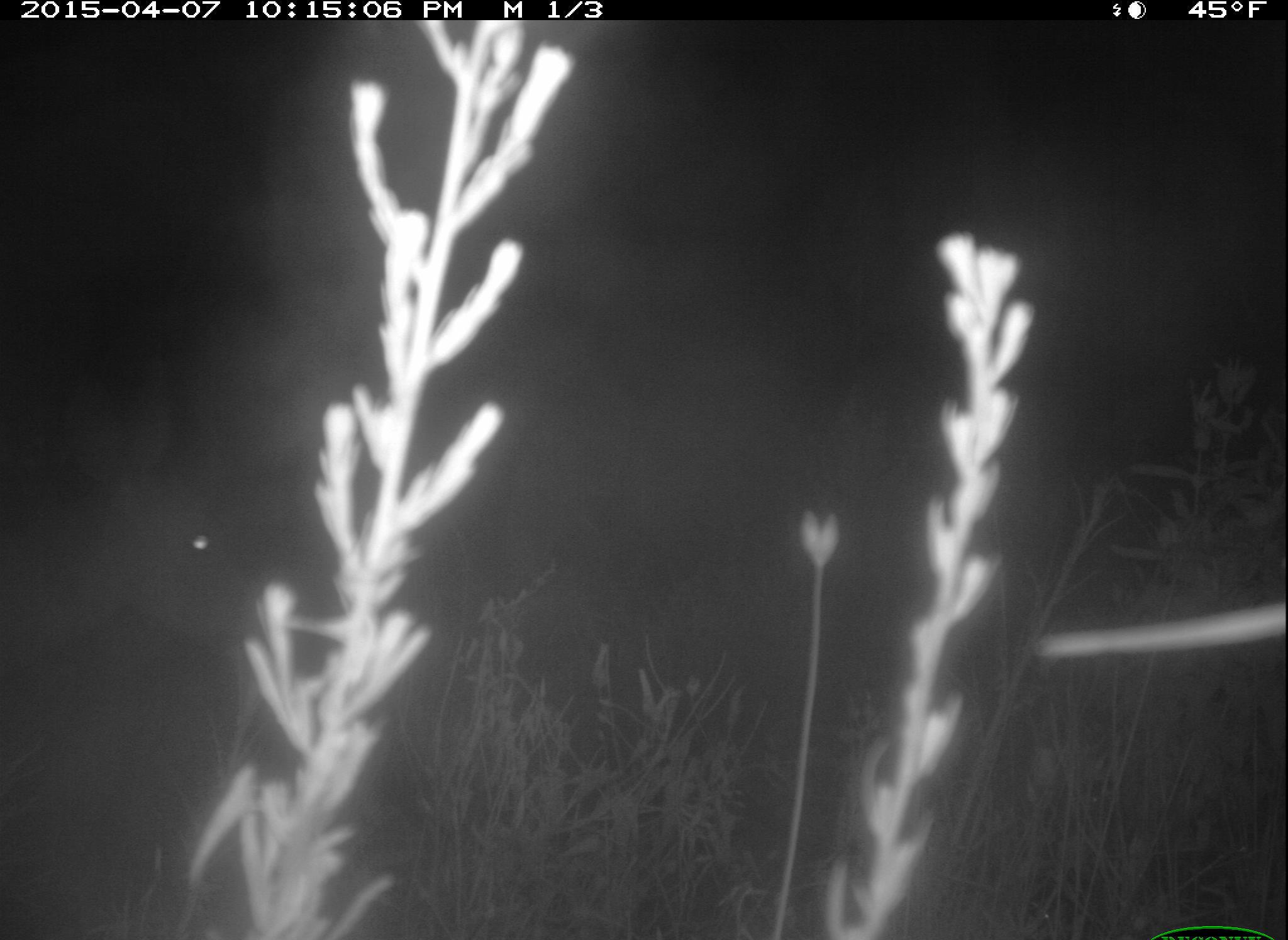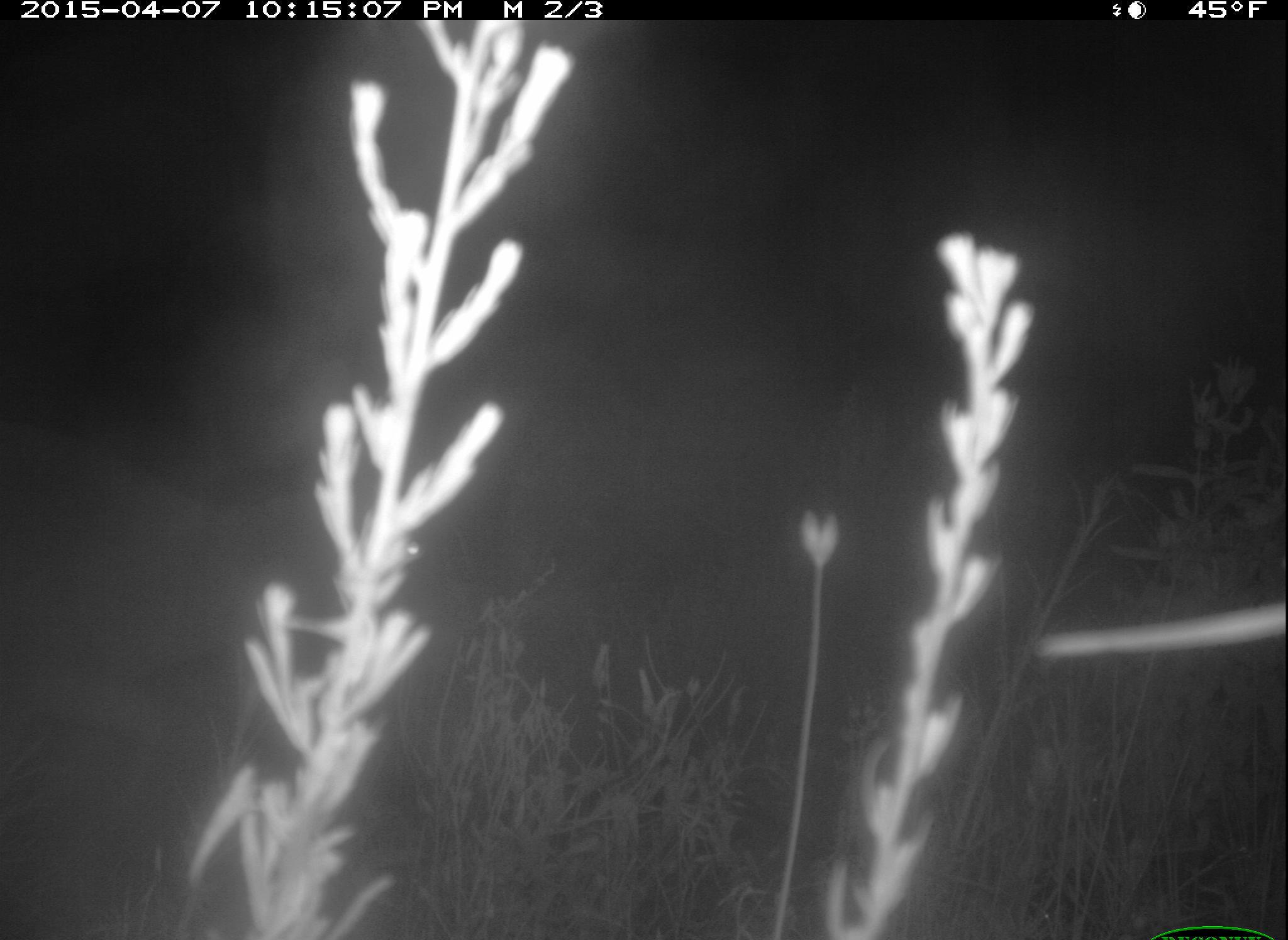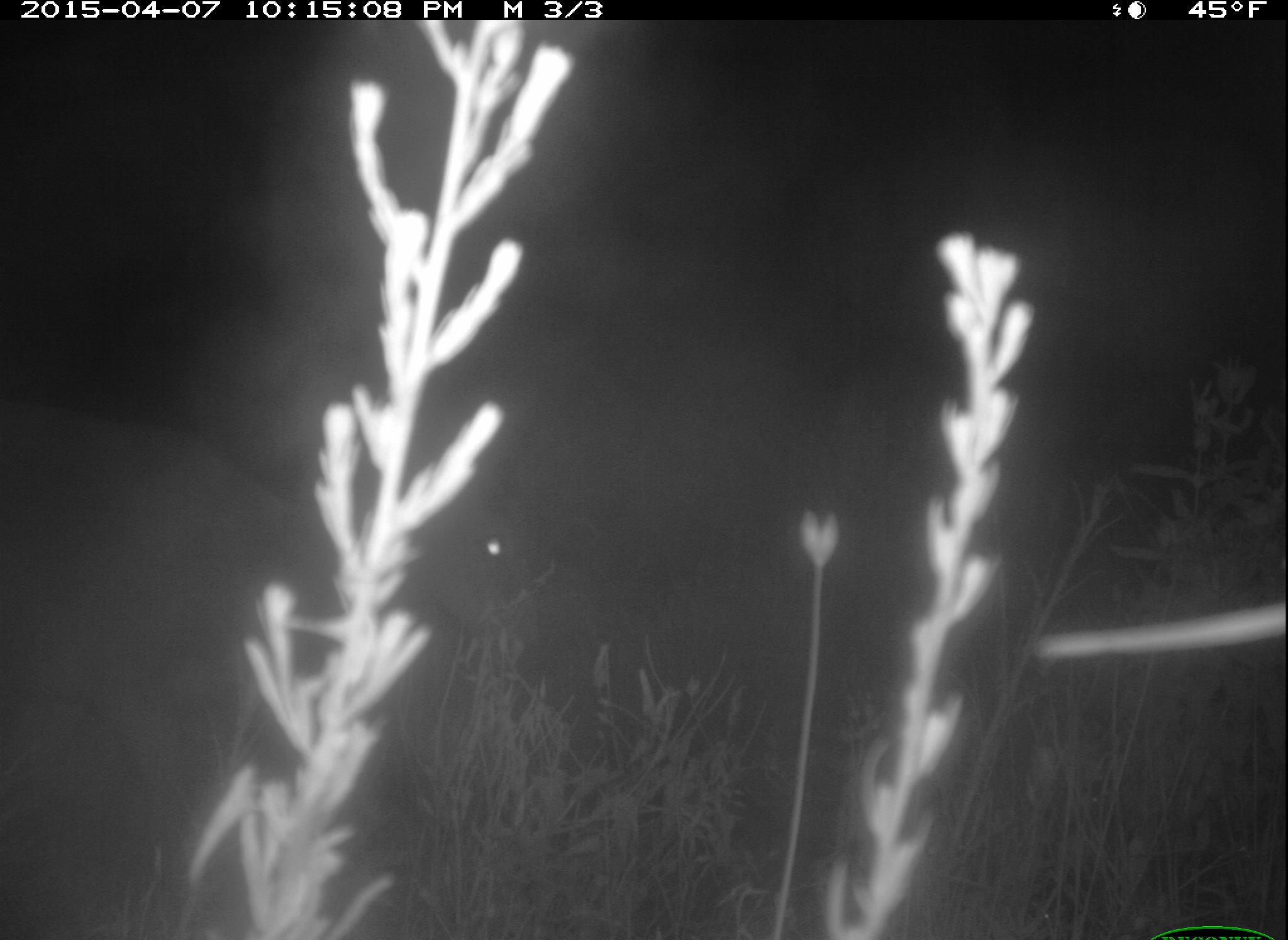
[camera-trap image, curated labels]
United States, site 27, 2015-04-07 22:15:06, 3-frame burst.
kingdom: Animalia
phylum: Chordata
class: Mammalia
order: Artiodactyla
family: Cervidae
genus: Odocoileus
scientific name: Odocoileus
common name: deer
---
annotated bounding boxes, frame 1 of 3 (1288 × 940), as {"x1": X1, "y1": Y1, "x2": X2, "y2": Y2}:
deer: {"x1": 0, "y1": 345, "x2": 253, "y2": 765}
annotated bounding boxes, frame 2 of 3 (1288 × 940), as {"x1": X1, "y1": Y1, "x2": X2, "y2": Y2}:
deer: {"x1": 0, "y1": 386, "x2": 428, "y2": 870}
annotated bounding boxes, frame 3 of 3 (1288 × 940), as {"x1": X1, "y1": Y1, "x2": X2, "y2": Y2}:
deer: {"x1": 0, "y1": 391, "x2": 524, "y2": 827}